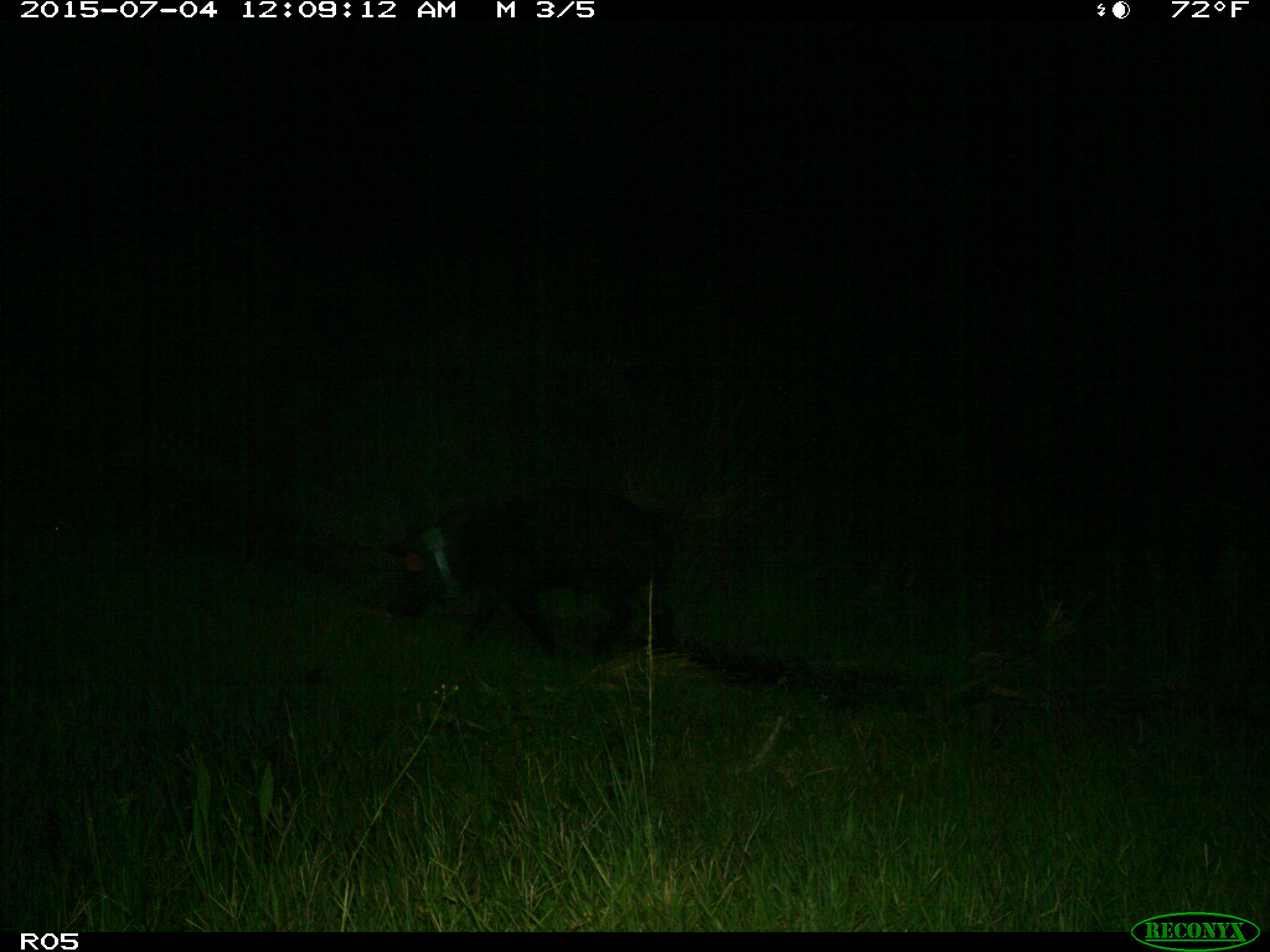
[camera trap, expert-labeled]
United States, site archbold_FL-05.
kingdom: Animalia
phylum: Chordata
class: Mammalia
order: Artiodactyla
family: Suidae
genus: Sus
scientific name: Sus scrofa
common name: wild boar